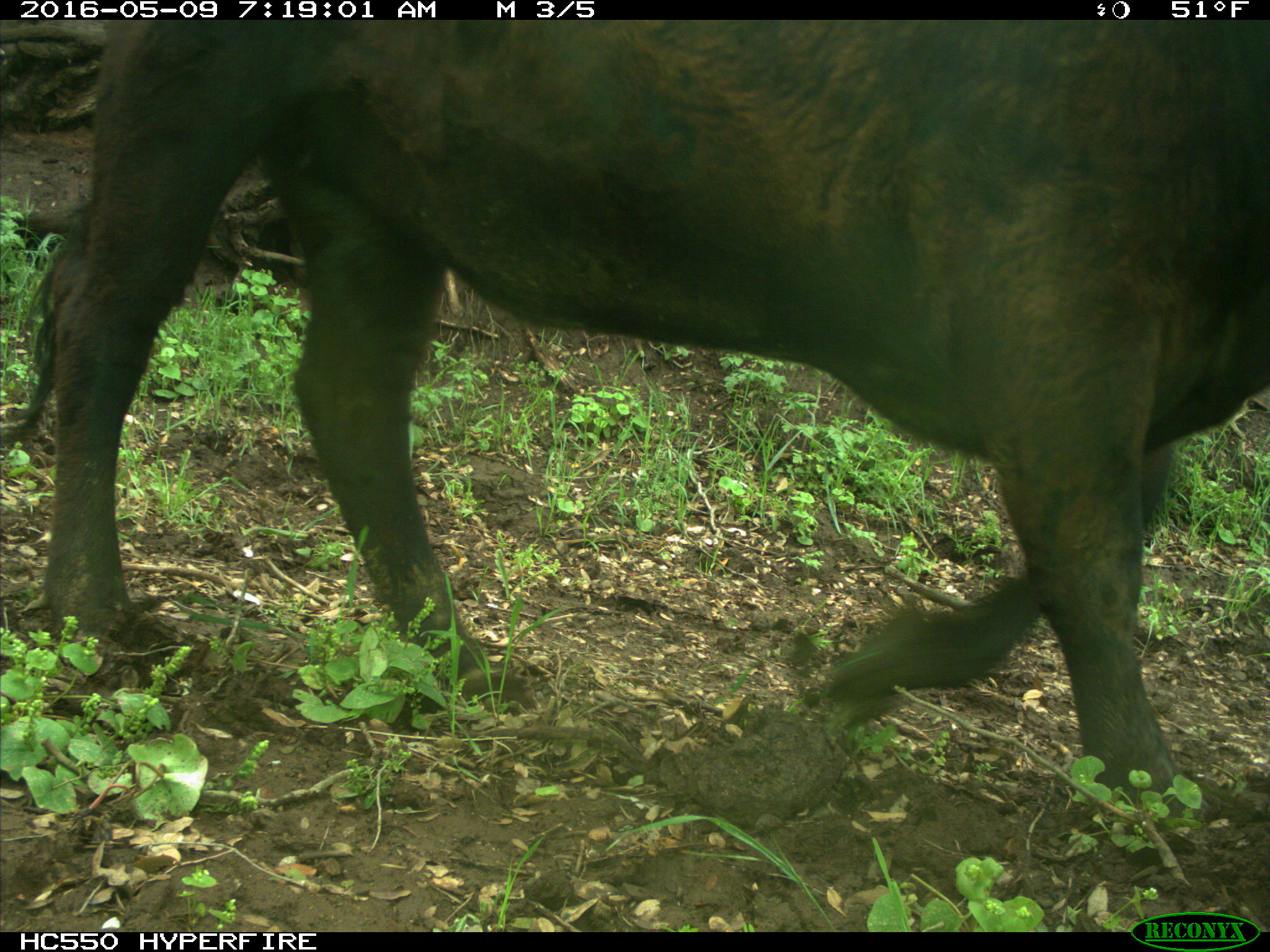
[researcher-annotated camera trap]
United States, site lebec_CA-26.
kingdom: Animalia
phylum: Chordata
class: Mammalia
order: Artiodactyla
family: Bovidae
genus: Bos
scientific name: Bos taurus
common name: domestic cow